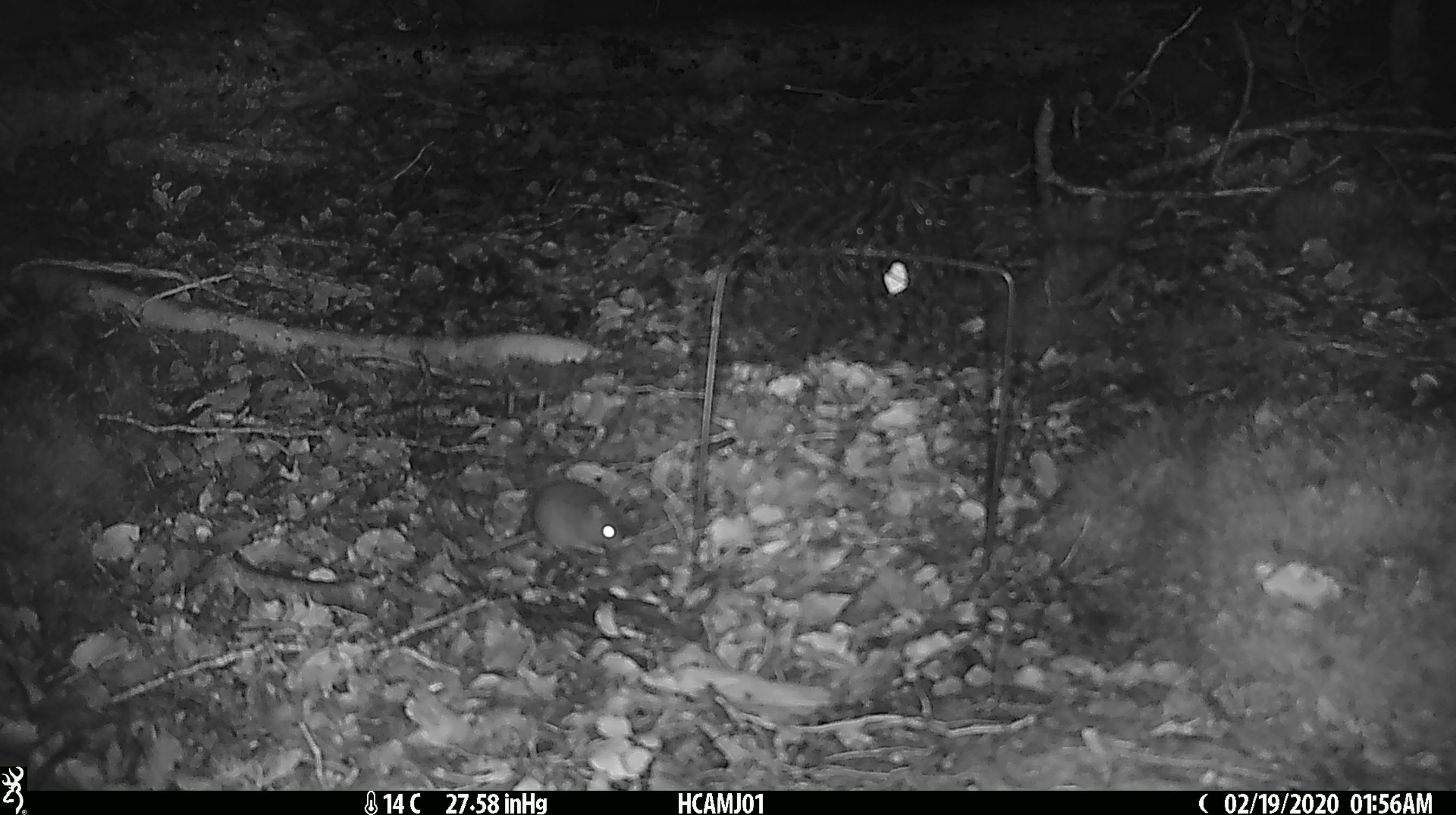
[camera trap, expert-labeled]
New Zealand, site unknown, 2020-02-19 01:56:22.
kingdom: Animalia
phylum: Chordata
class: Mammalia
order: Rodentia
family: Muridae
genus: Mus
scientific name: Mus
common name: mouse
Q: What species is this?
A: Mouse (Mus).